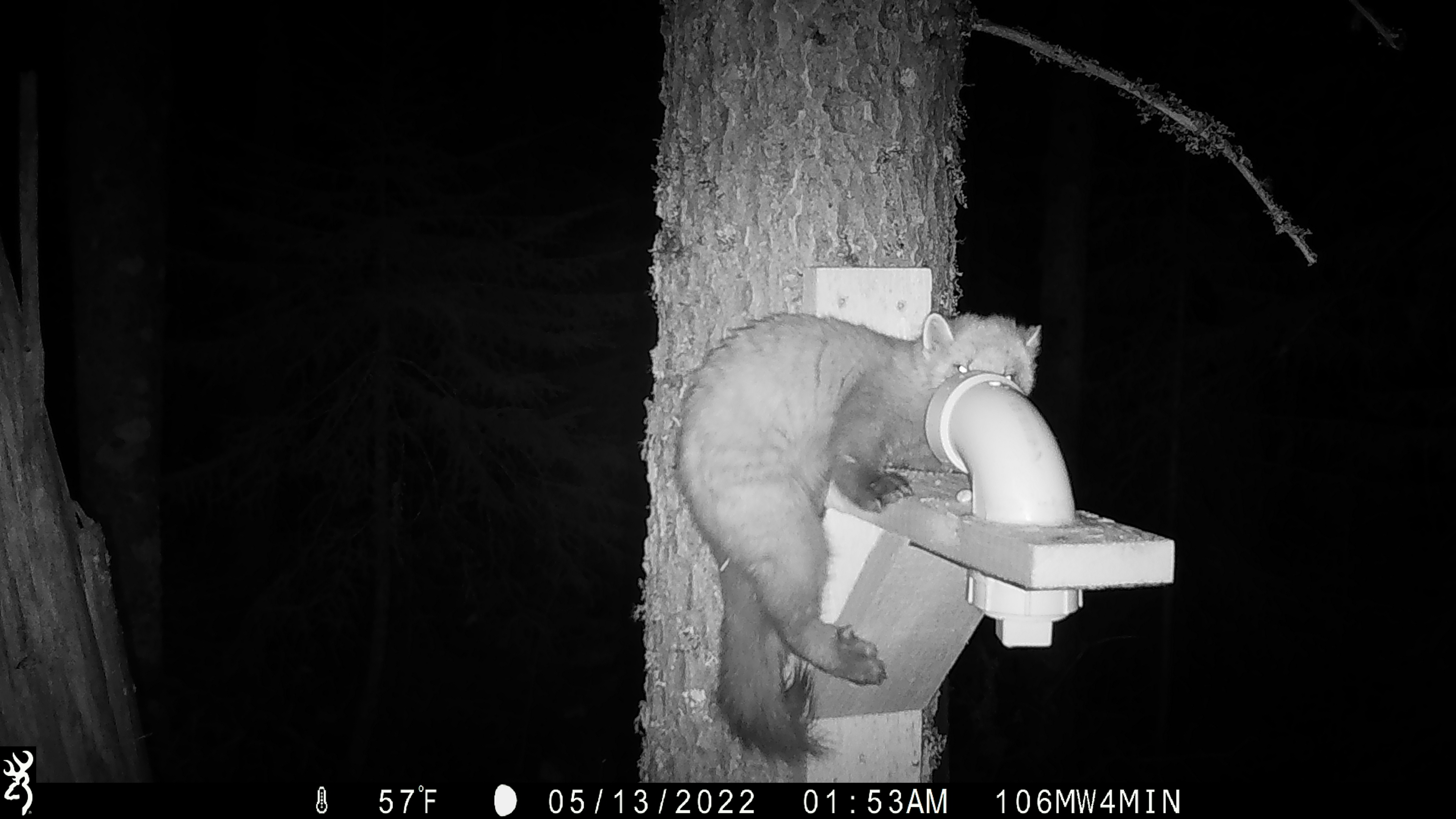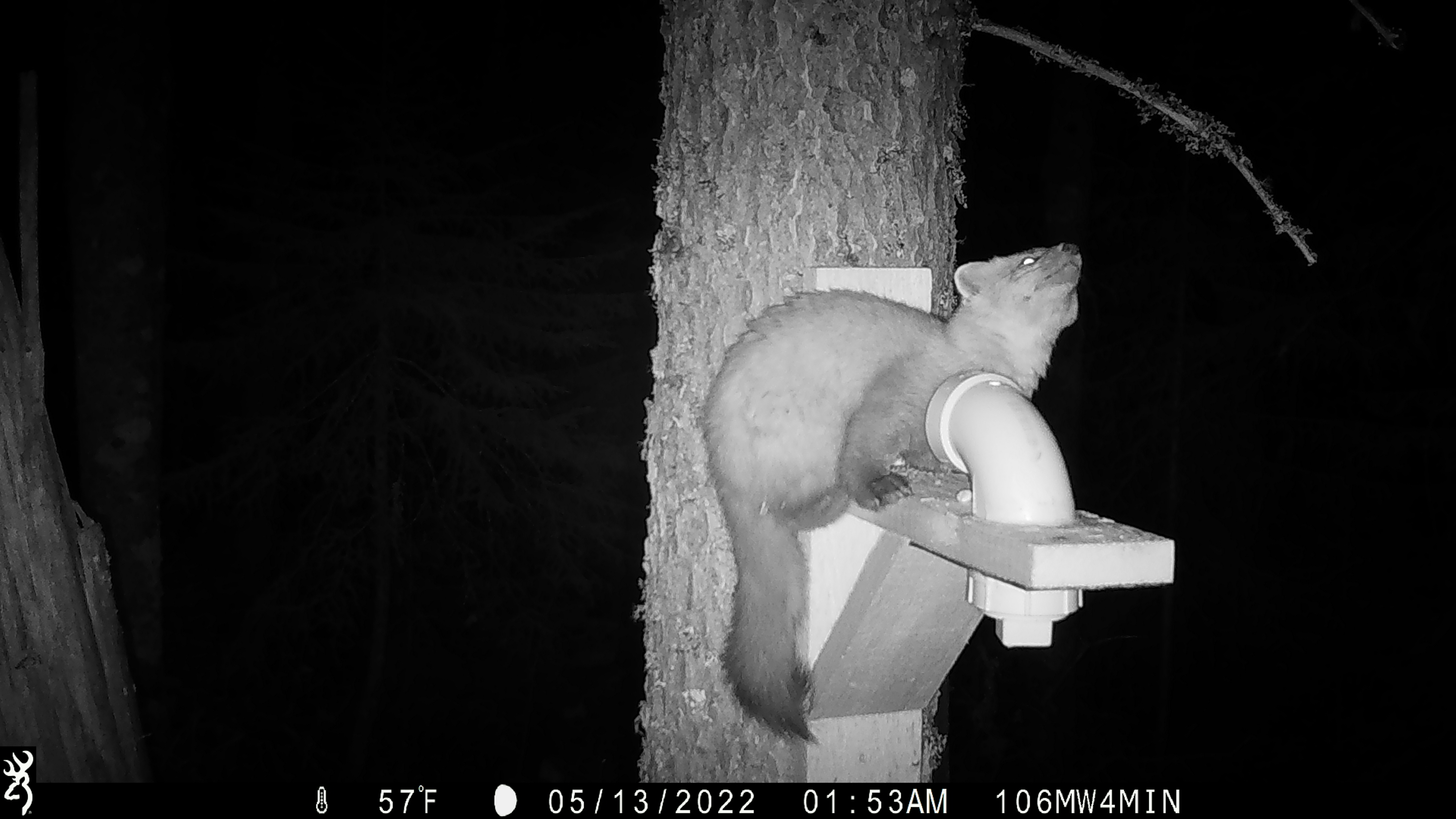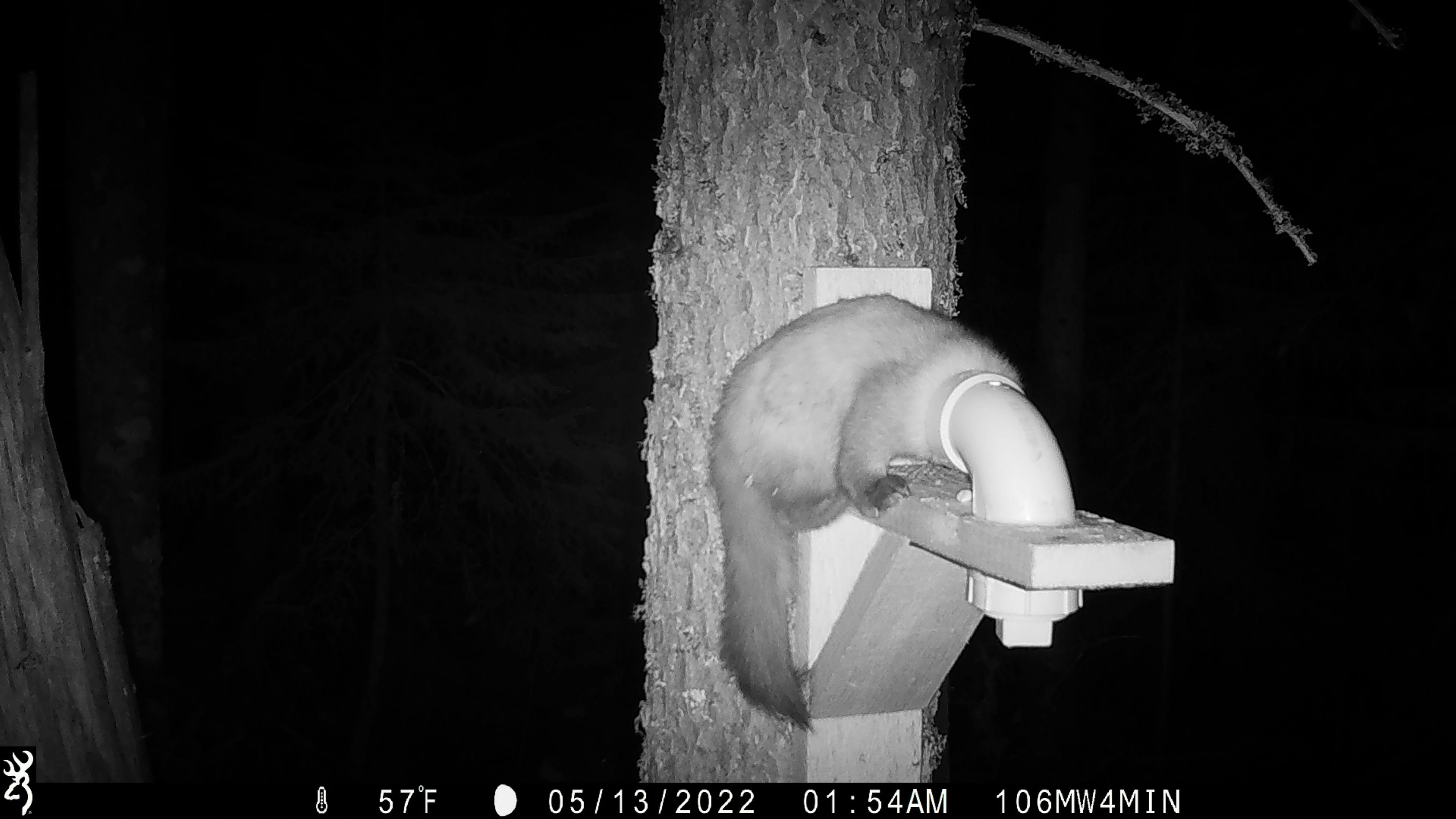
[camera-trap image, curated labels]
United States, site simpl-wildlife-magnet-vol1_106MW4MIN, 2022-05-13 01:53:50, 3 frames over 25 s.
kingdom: Animalia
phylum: Chordata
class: Mammalia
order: Carnivora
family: Mustelidae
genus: Martes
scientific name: Martes americana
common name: american marten